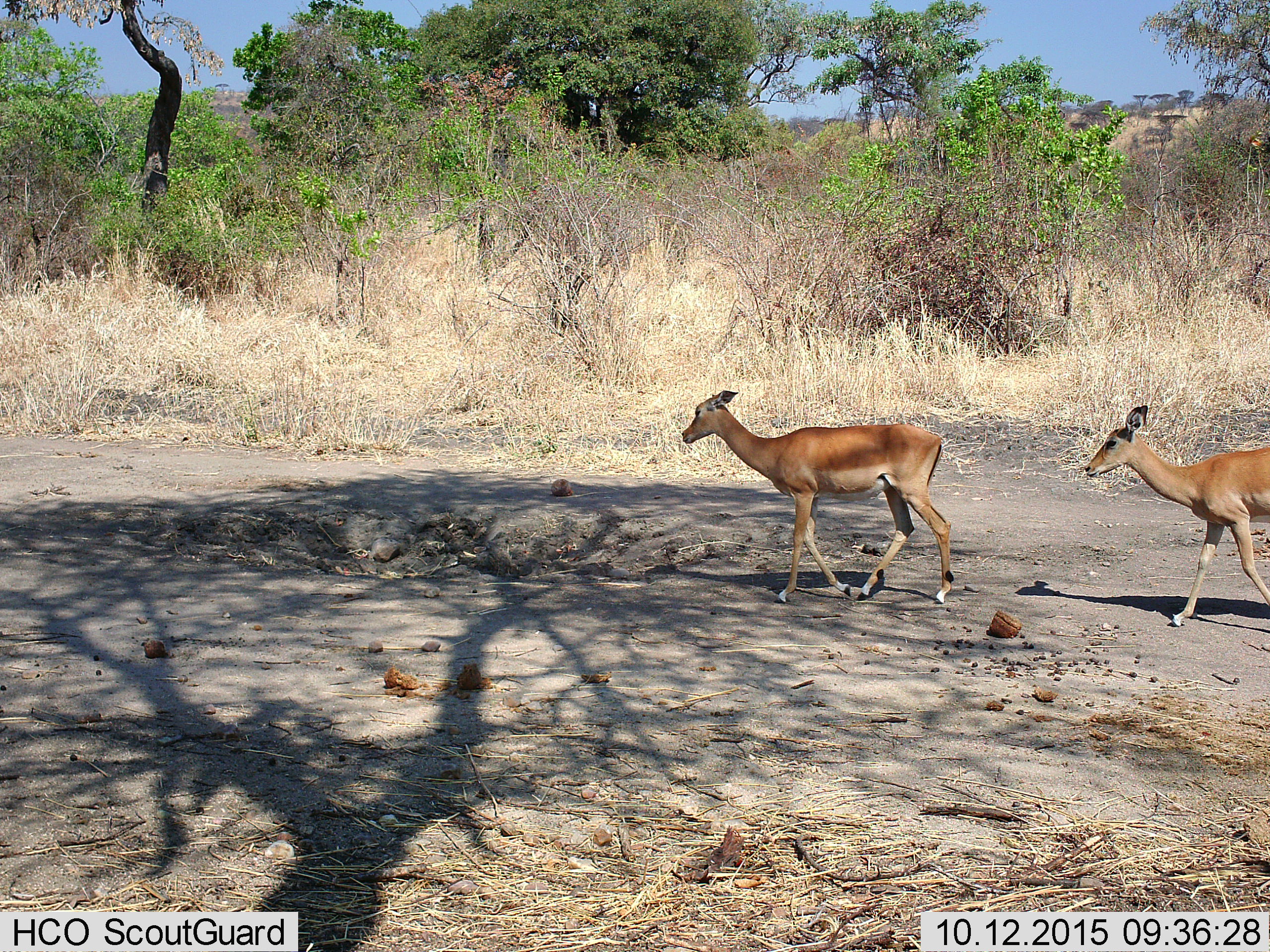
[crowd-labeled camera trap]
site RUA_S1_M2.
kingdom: Animalia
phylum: Chordata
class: Mammalia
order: Artiodactyla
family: Bovidae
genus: Aepyceros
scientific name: Aepyceros melampus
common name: impala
Impala (Aepyceros melampus), count 2. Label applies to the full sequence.